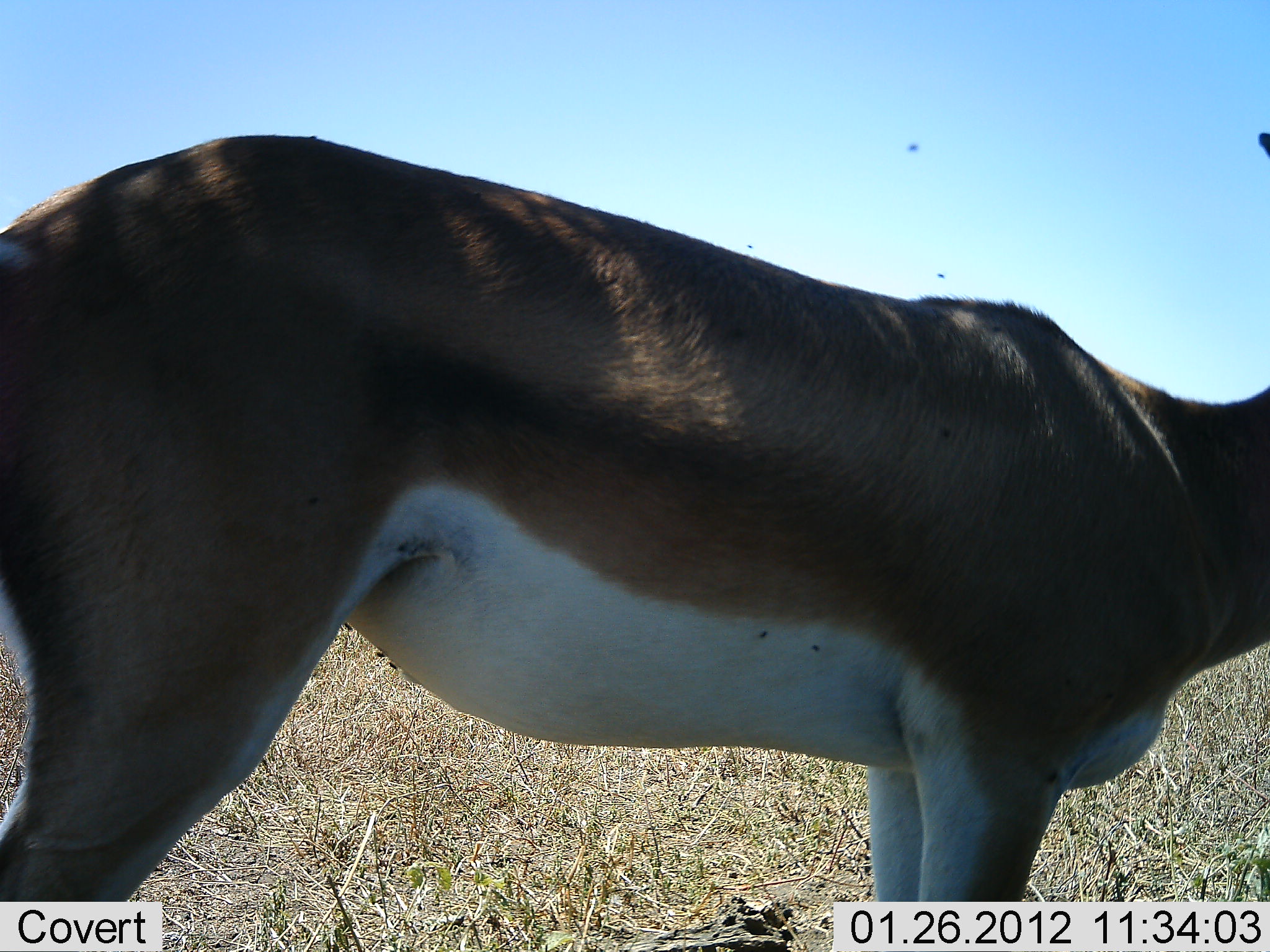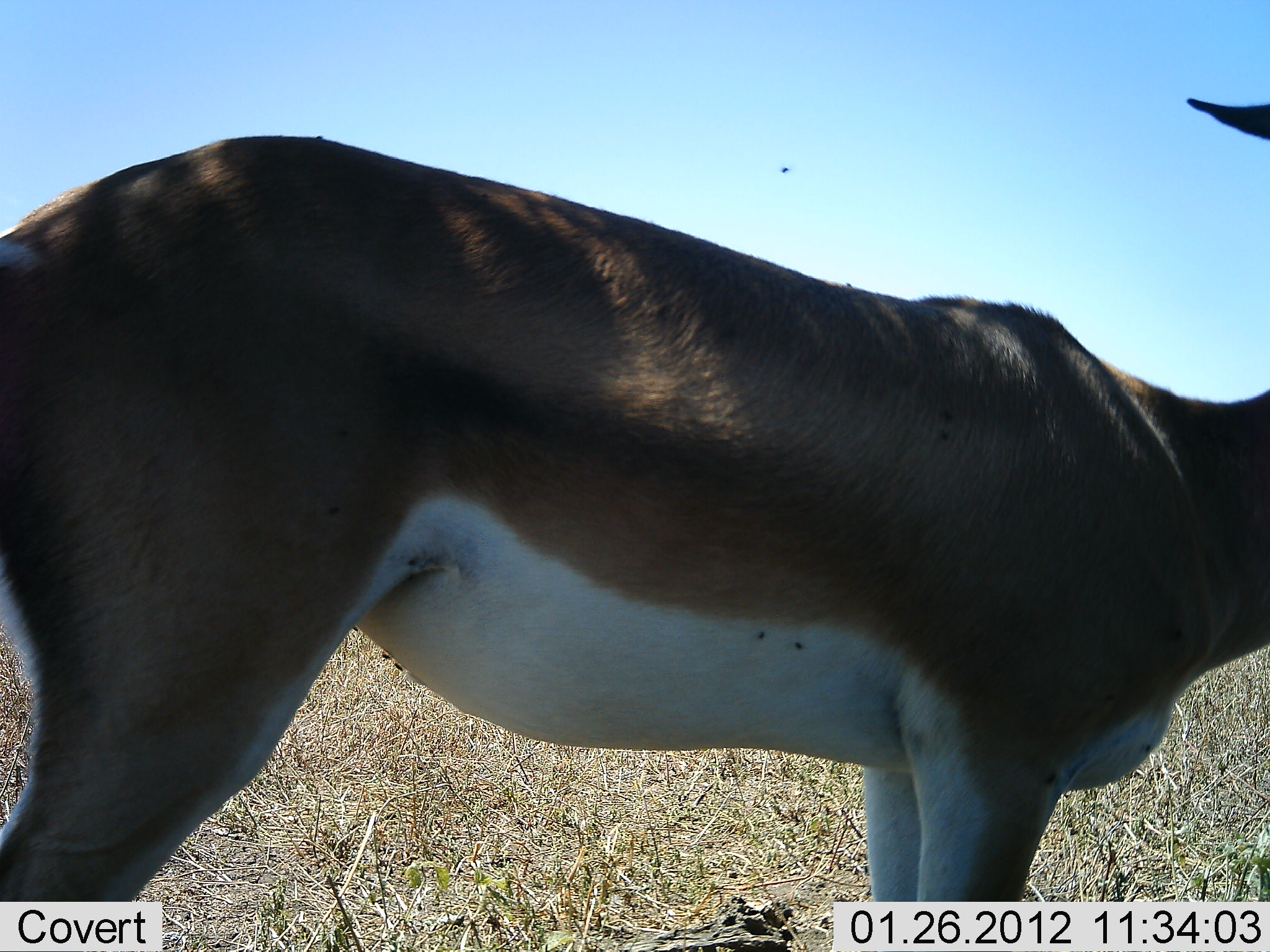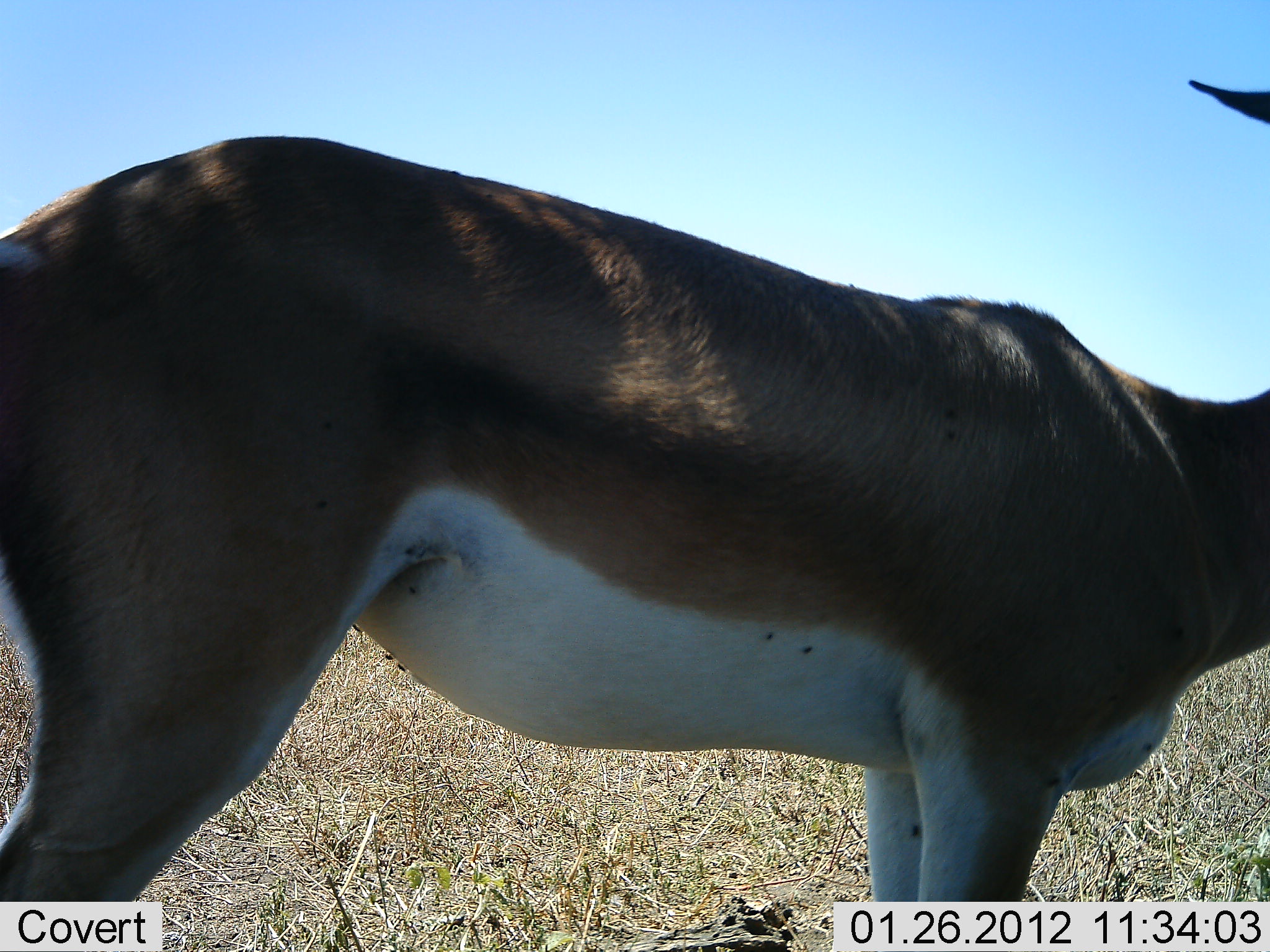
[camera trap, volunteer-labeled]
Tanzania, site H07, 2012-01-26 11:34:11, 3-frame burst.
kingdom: Animalia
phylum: Chordata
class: Mammalia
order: Artiodactyla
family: Bovidae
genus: Nanger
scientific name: Nanger granti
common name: grant's gazelle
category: gazellegrants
Gazellegrants (grant's gazelle) (Nanger granti), count 1. Behavior (volunteer vote fractions): standing 100%, resting 0%, moving 0%, interacting 0%. Young present (vote fraction): 0%. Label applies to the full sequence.